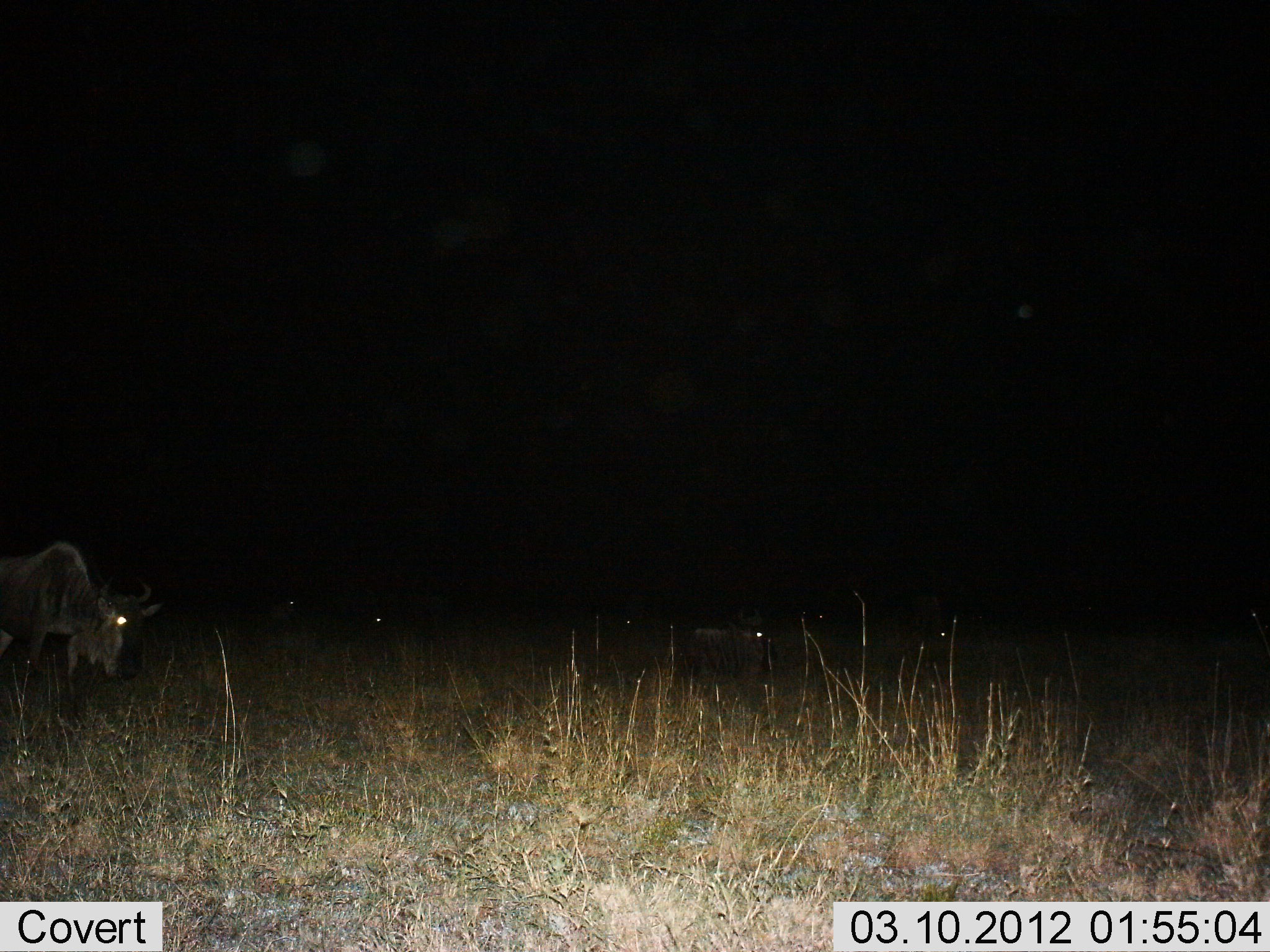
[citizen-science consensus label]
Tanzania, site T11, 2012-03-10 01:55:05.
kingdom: Animalia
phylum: Chordata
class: Mammalia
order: Artiodactyla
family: Bovidae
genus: Connochaetes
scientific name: Connochaetes taurinus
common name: blue wildebeest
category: wildebeest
Wildebeest (blue wildebeest) (Connochaetes taurinus), count 2. Behavior (volunteer vote fractions): standing 53%, resting 26%, moving 26%, interacting 0%. Young present (vote fraction): 0%. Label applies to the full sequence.